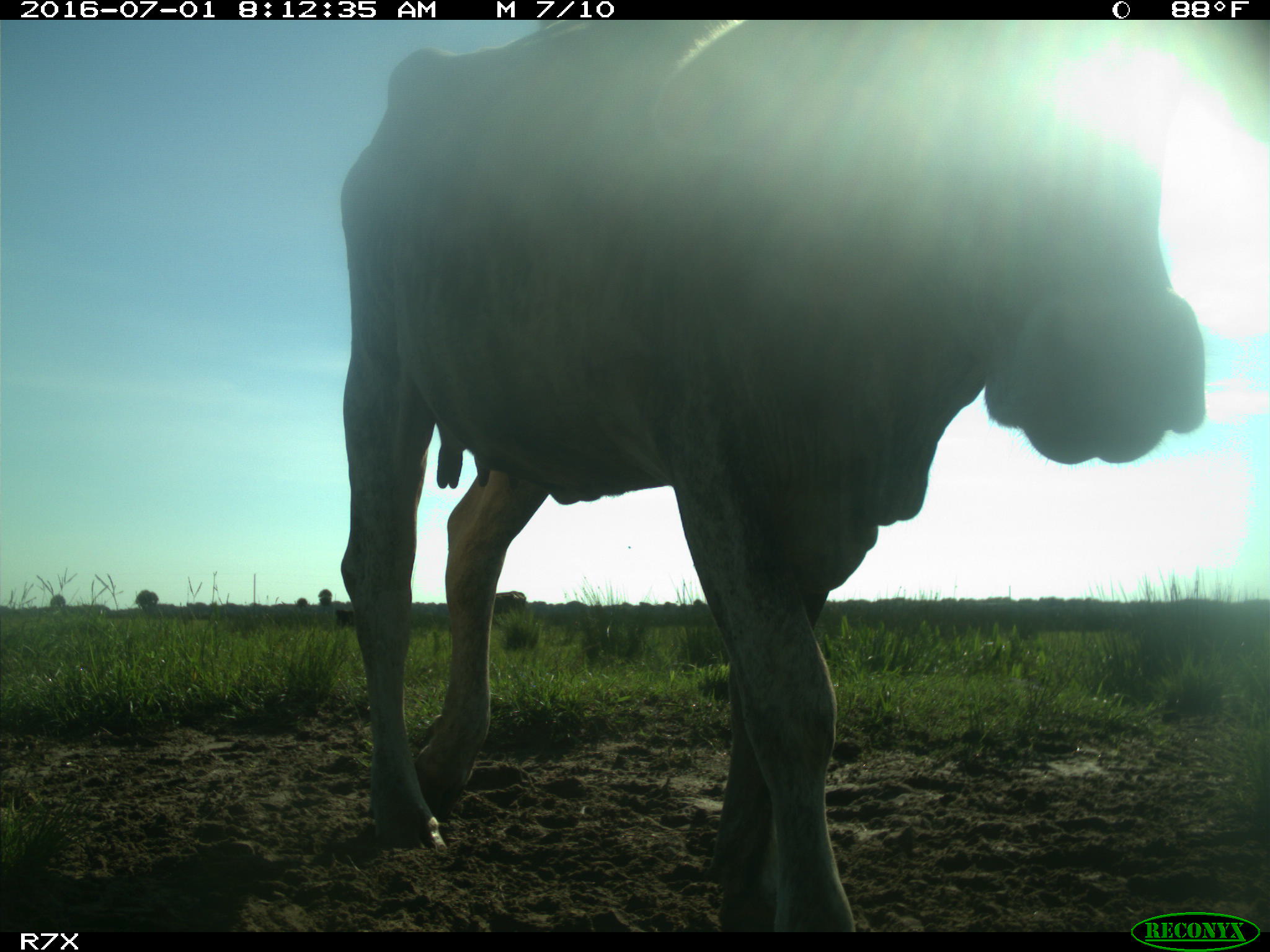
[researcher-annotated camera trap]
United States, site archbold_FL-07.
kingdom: Animalia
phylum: Chordata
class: Mammalia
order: Artiodactyla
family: Bovidae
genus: Bos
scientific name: Bos taurus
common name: domestic cow